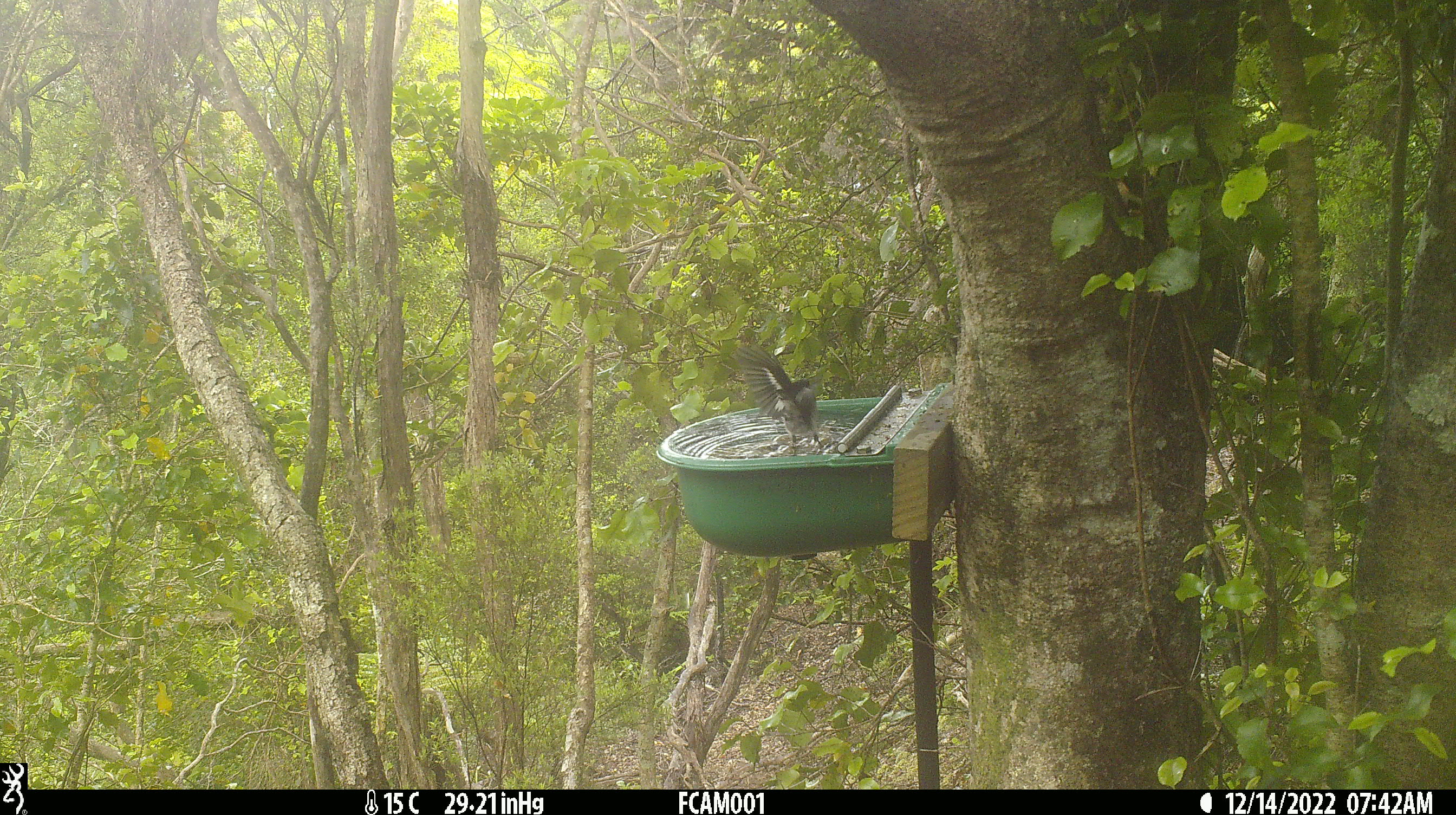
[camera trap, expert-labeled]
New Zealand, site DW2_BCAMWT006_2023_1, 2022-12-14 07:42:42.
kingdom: Animalia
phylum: Chordata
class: Aves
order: Passeriformes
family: Petroicidae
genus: Petroica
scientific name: Petroica macrocephala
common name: tomtit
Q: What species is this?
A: Tomtit (Petroica macrocephala).